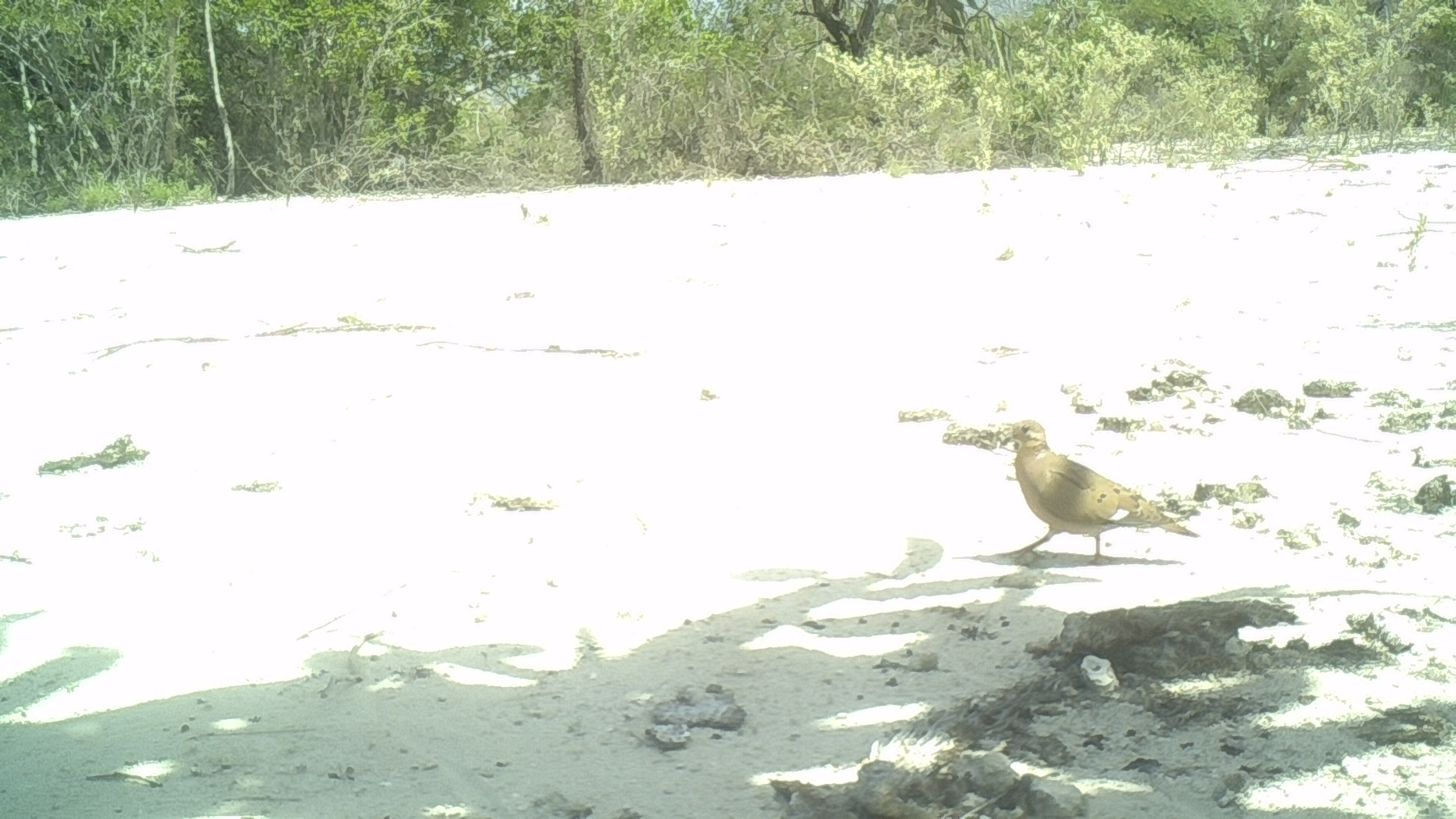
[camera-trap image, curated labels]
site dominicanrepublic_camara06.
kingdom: Animalia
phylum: Chordata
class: Aves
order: Columbiformes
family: Columbidae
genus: Zenaida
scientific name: Zenaida asiatica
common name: white-winged dove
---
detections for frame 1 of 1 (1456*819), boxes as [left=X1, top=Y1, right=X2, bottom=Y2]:
white-winged dove: [left=1002, top=421, right=1194, bottom=568]